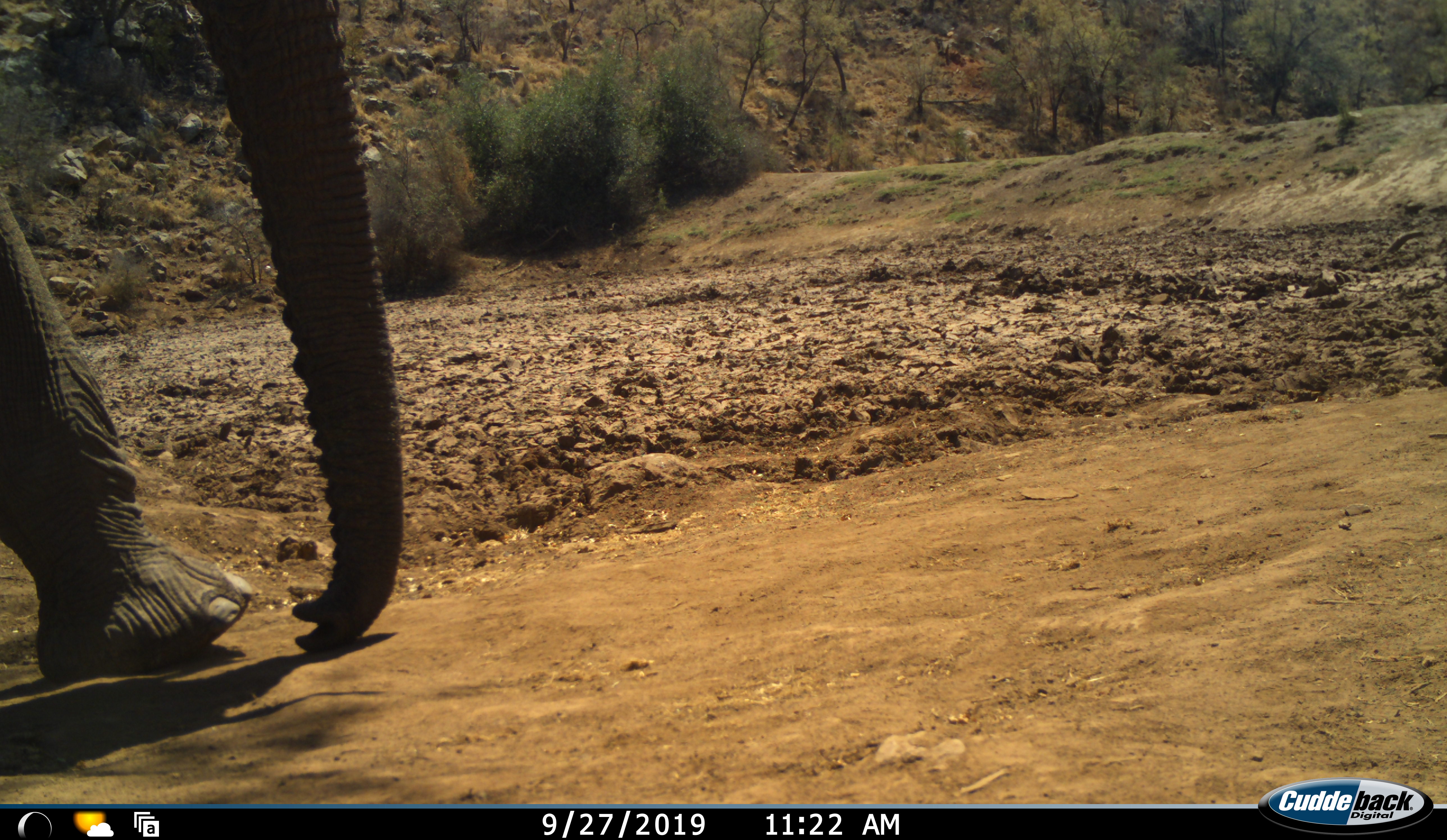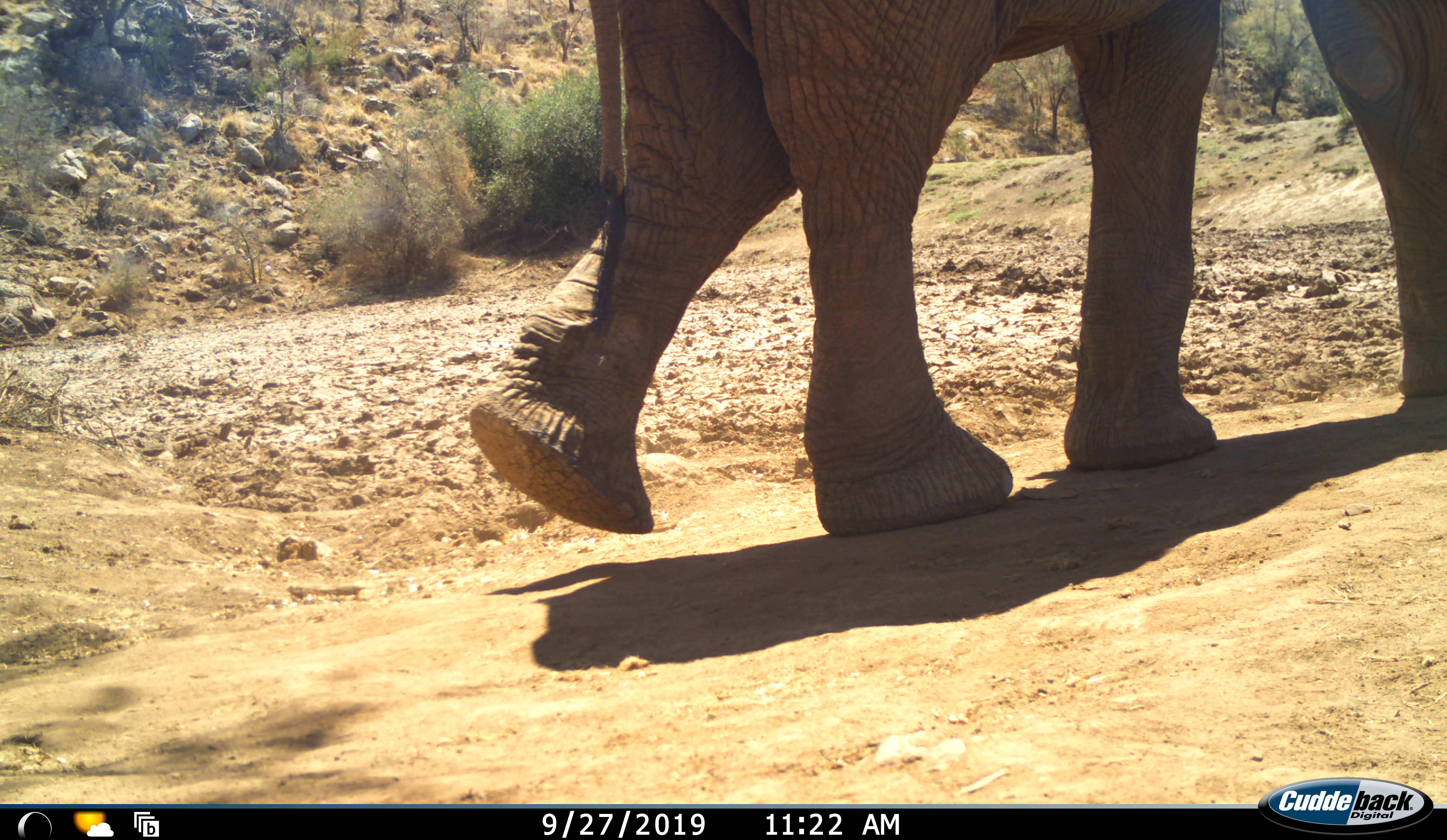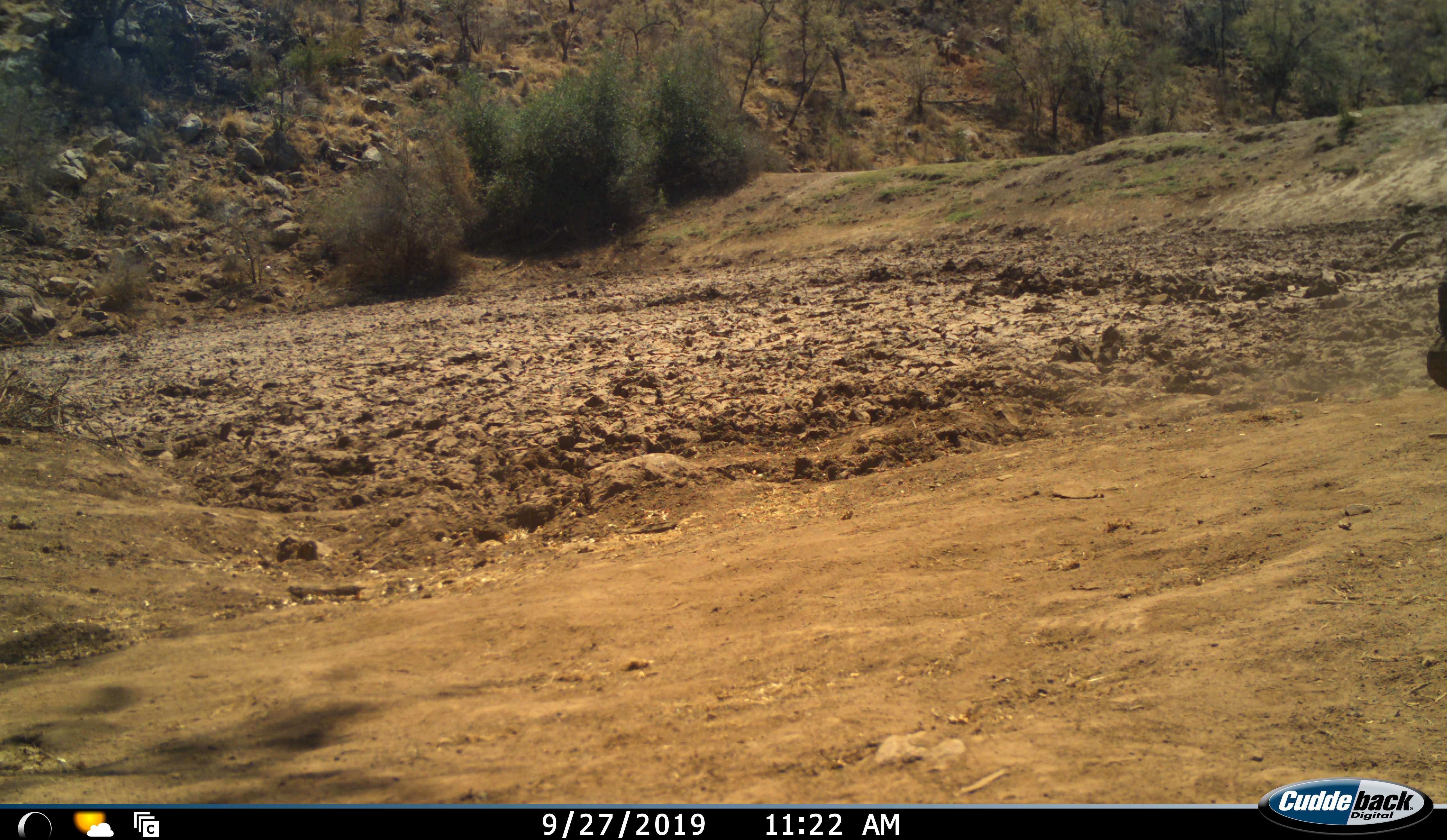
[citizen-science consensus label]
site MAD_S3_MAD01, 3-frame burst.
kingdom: Animalia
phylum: Chordata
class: Mammalia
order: Proboscidea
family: Elephantidae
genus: Loxodonta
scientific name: Loxodonta africana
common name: african bush elephant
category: elephant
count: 1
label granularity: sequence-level